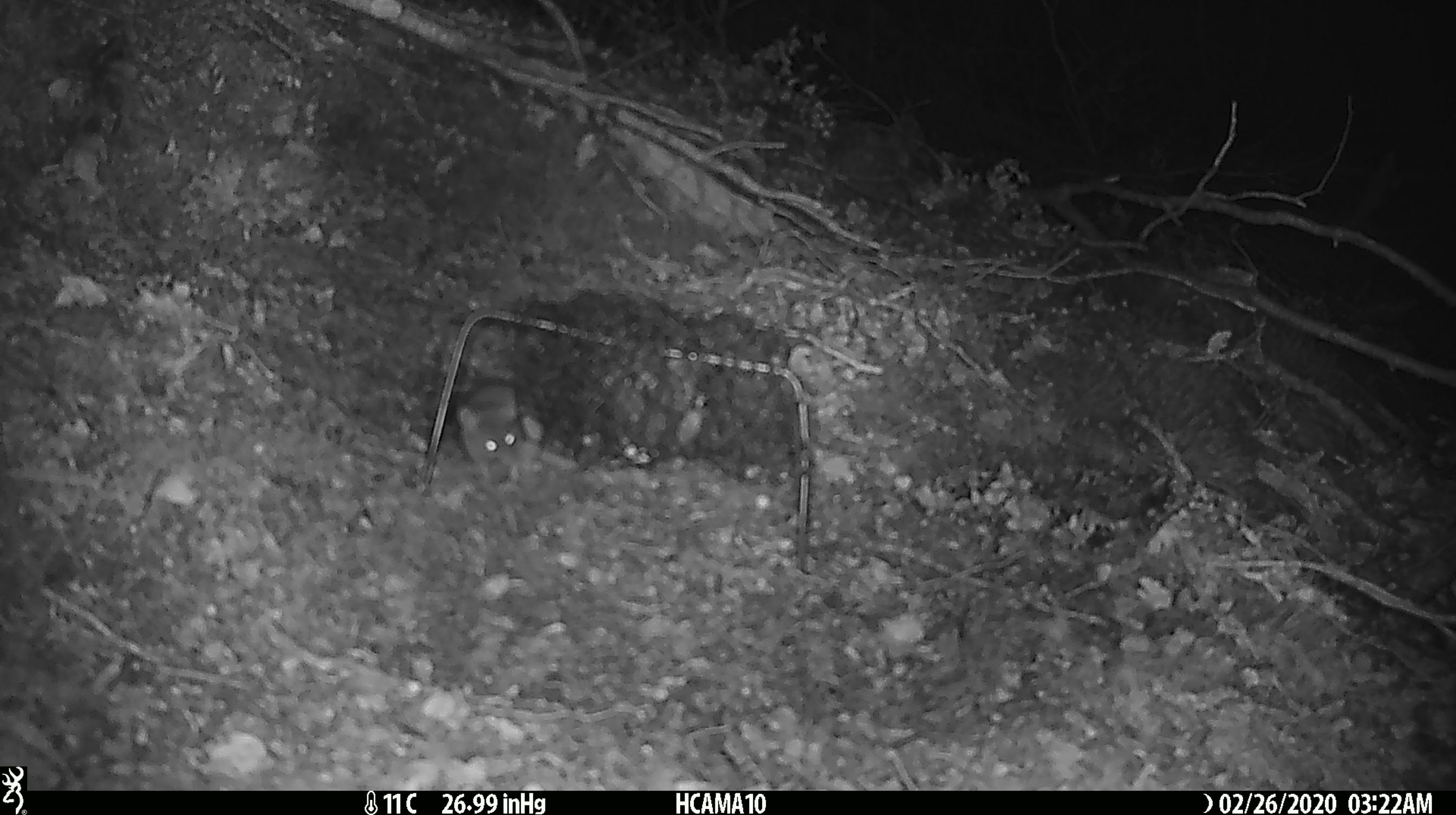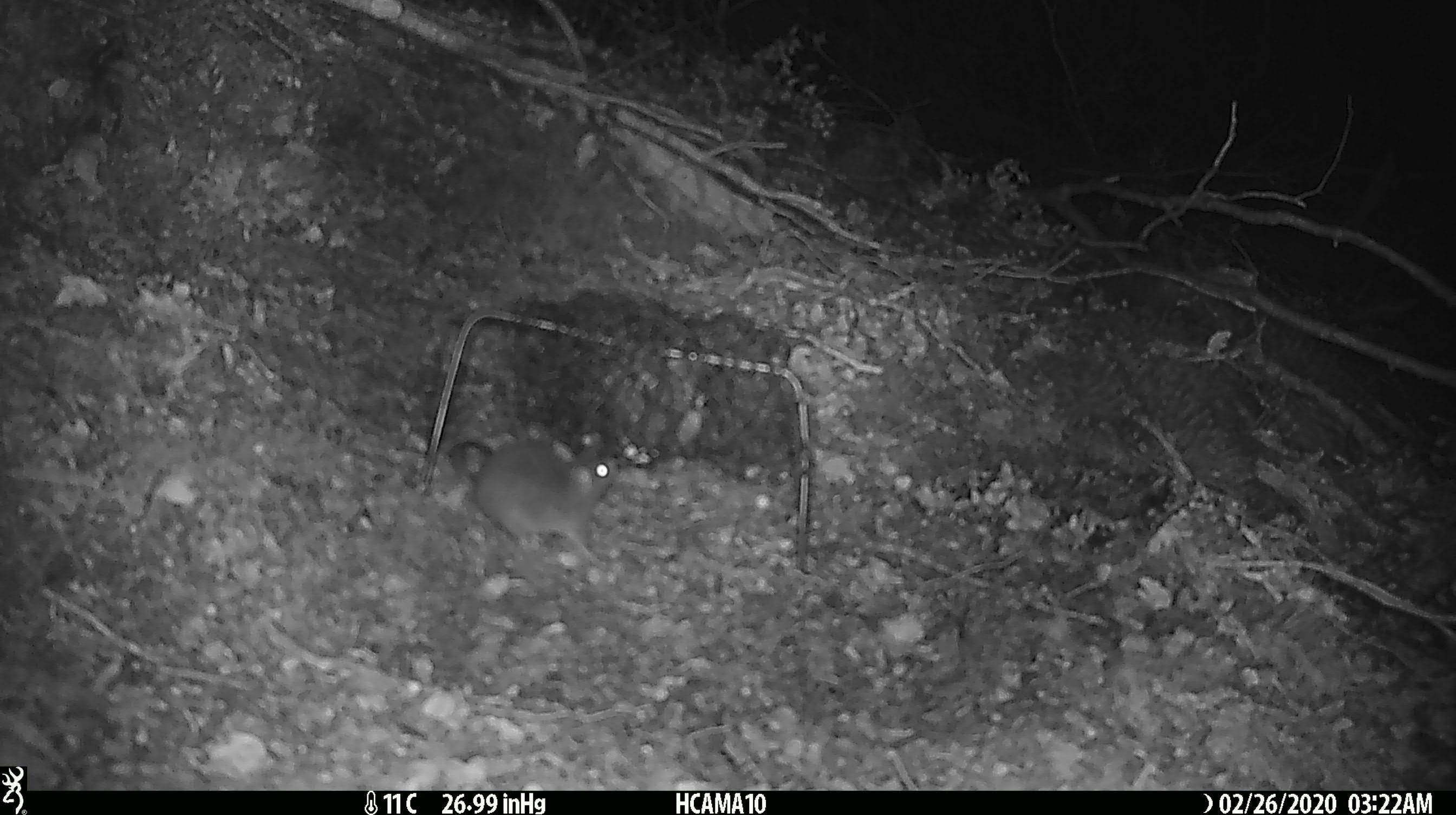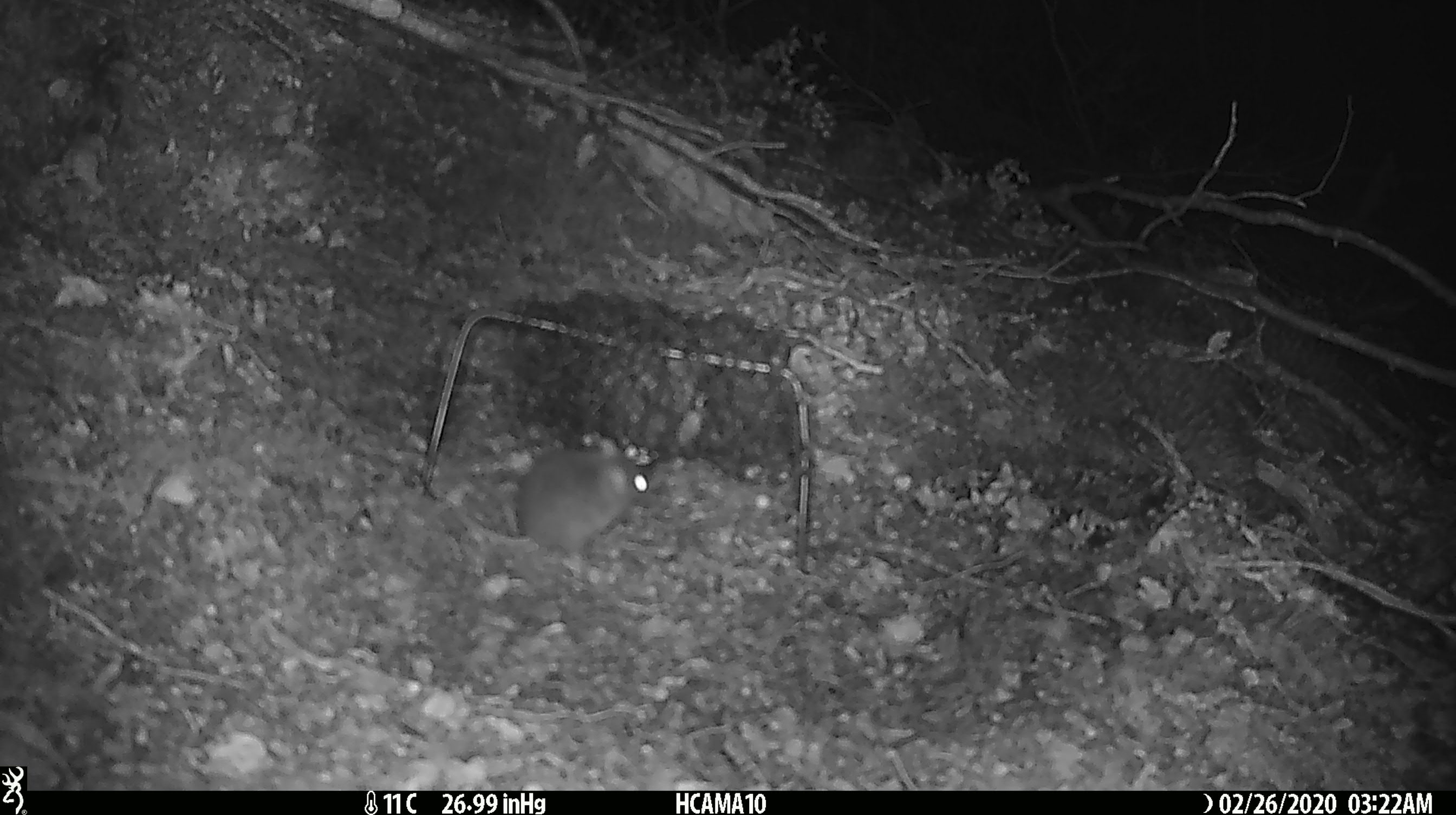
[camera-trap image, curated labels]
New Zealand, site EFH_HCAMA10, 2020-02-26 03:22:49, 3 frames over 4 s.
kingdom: Animalia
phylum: Chordata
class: Mammalia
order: Rodentia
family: Muridae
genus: Mus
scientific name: Mus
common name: mouse